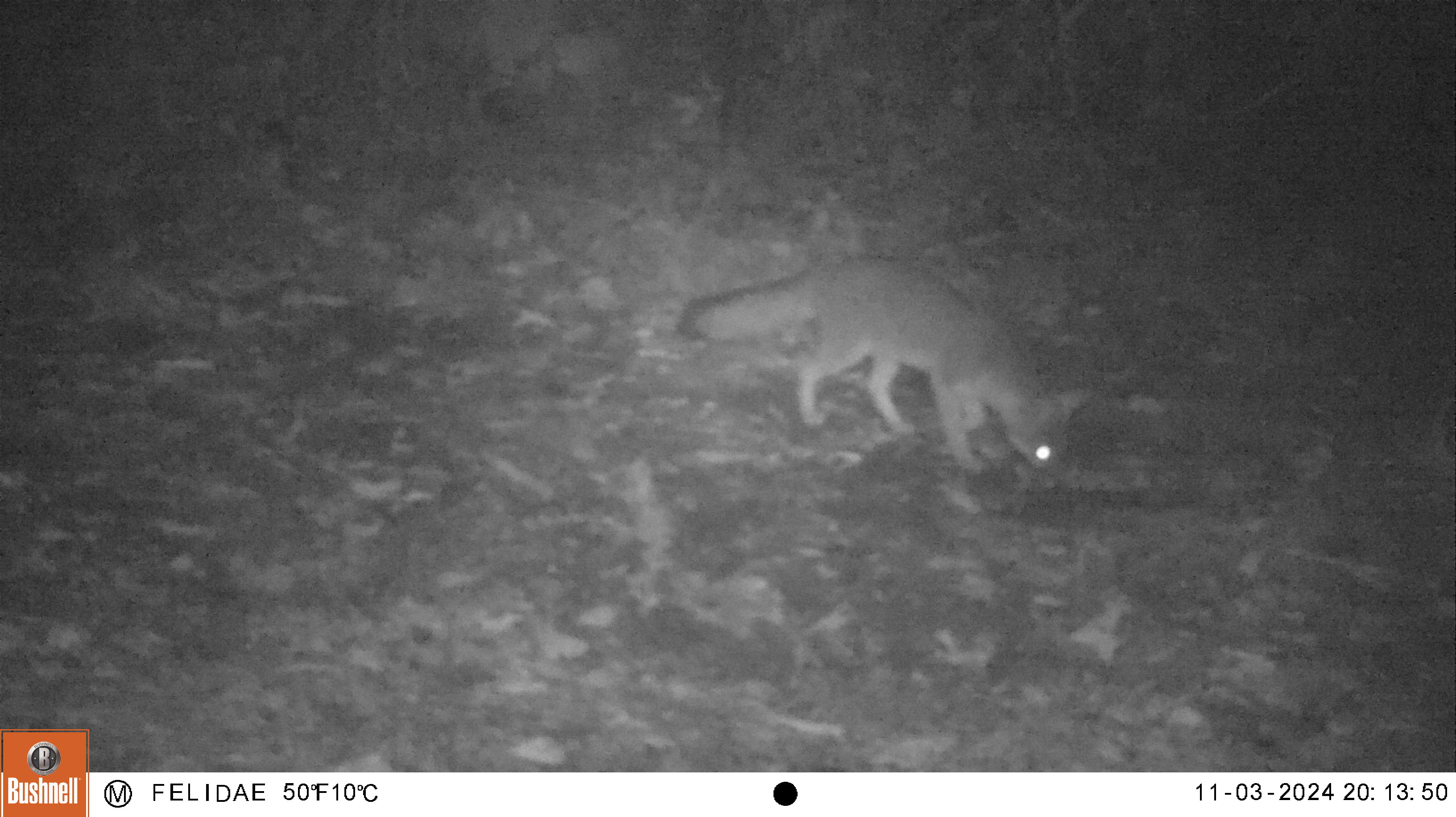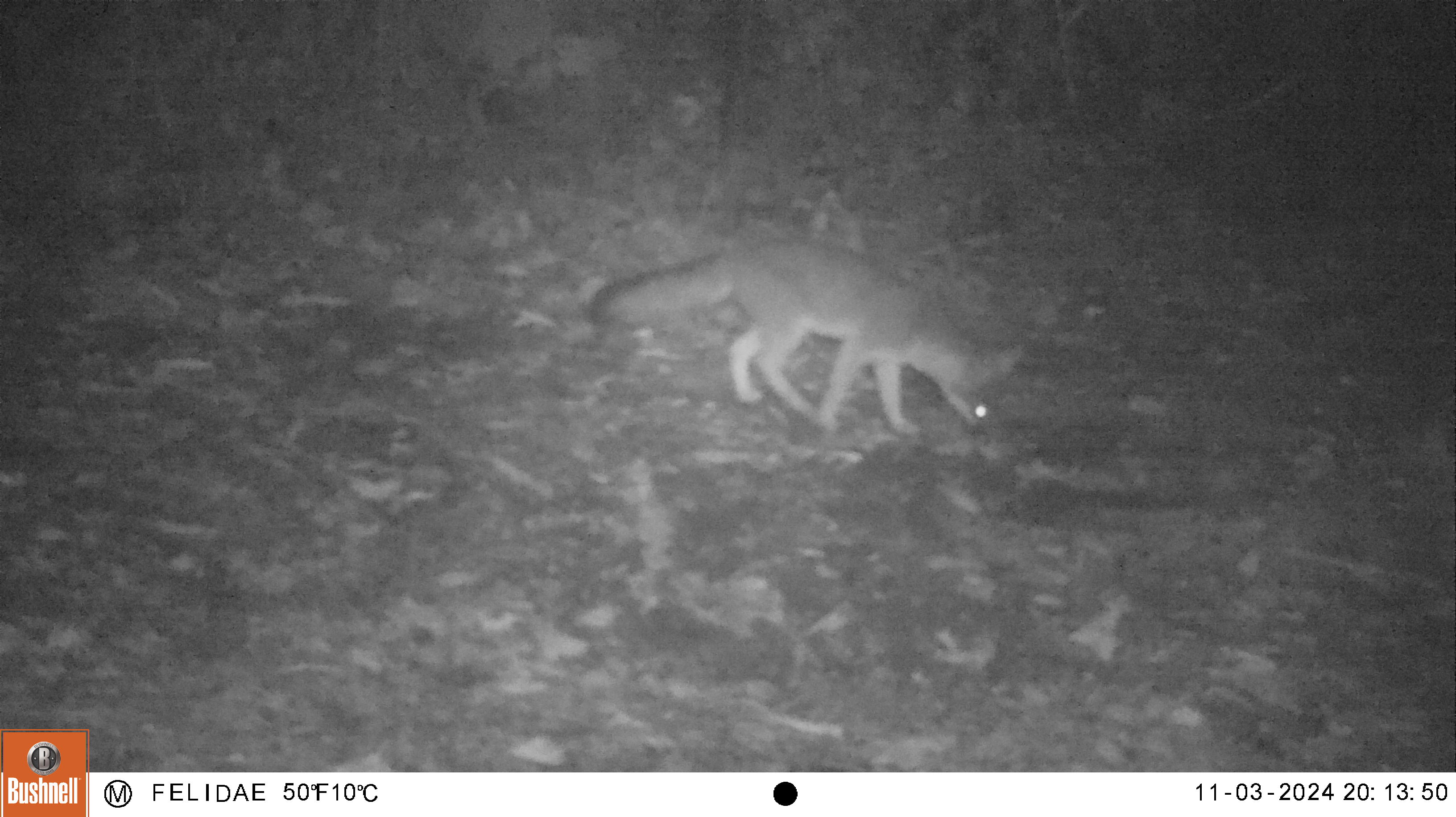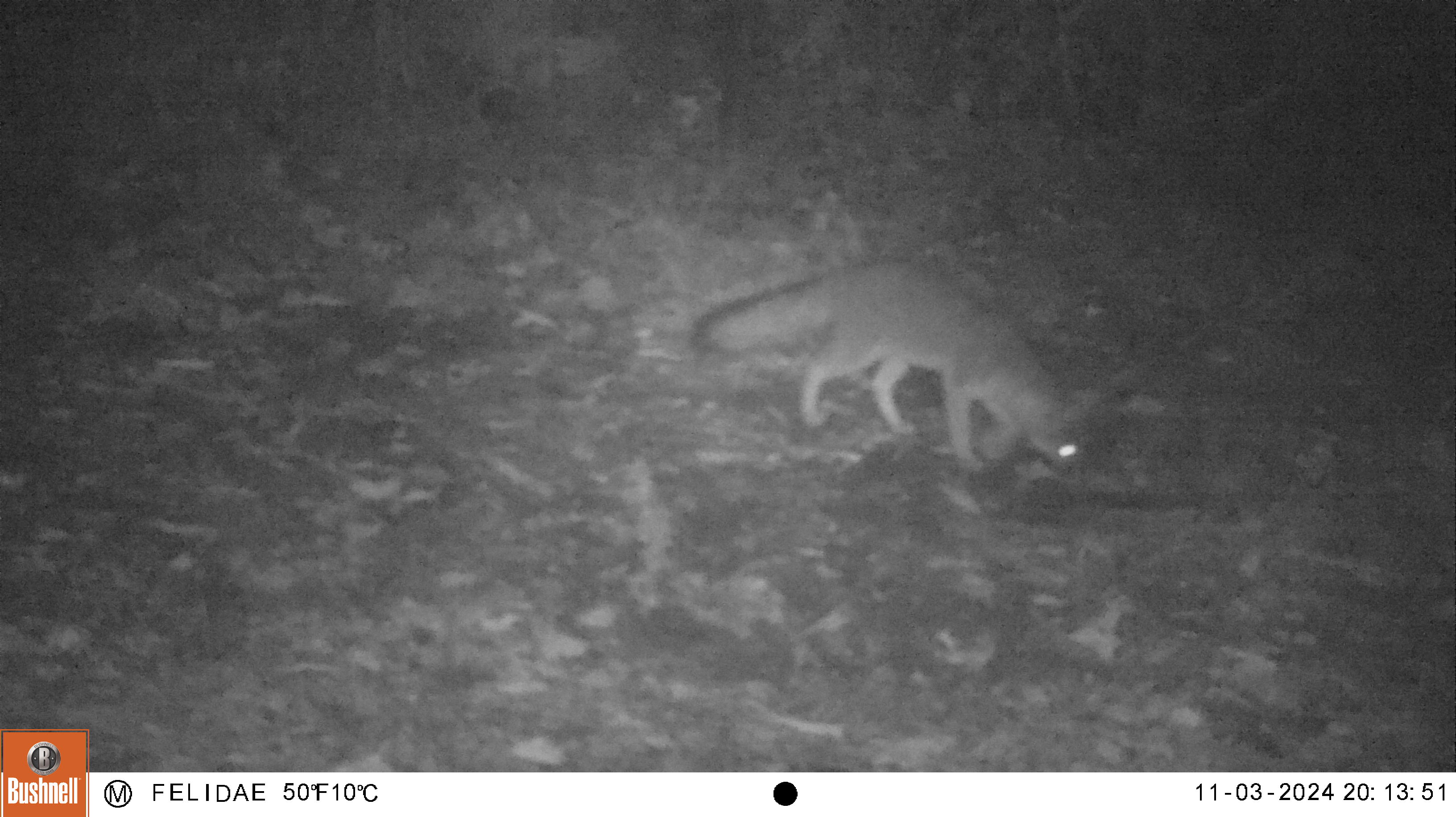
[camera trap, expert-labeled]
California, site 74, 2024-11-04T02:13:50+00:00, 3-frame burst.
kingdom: Animalia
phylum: Chordata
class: Mammalia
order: Carnivora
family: Canidae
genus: Urocyon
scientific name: Urocyon cinereoargenteus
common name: gray fox